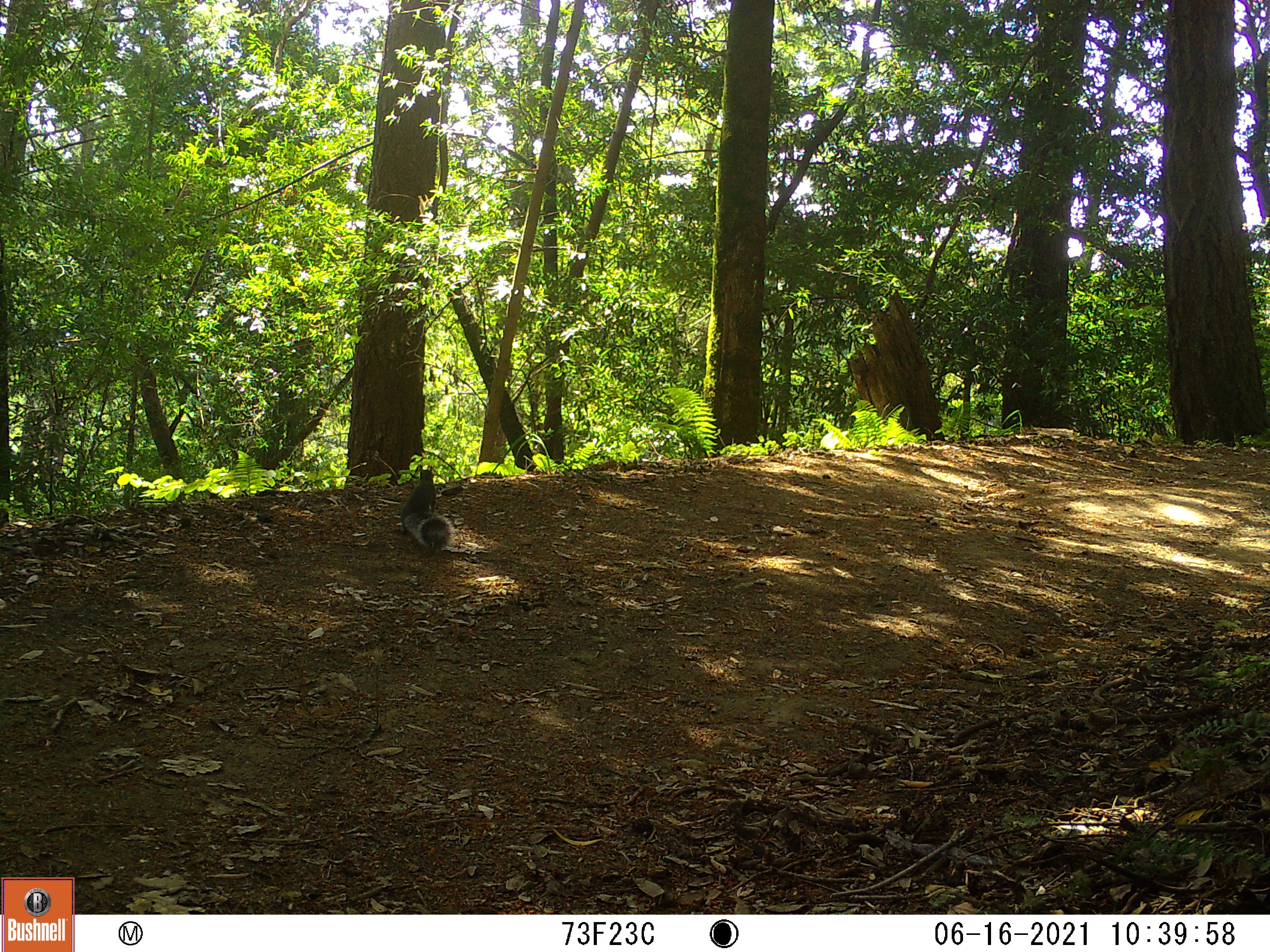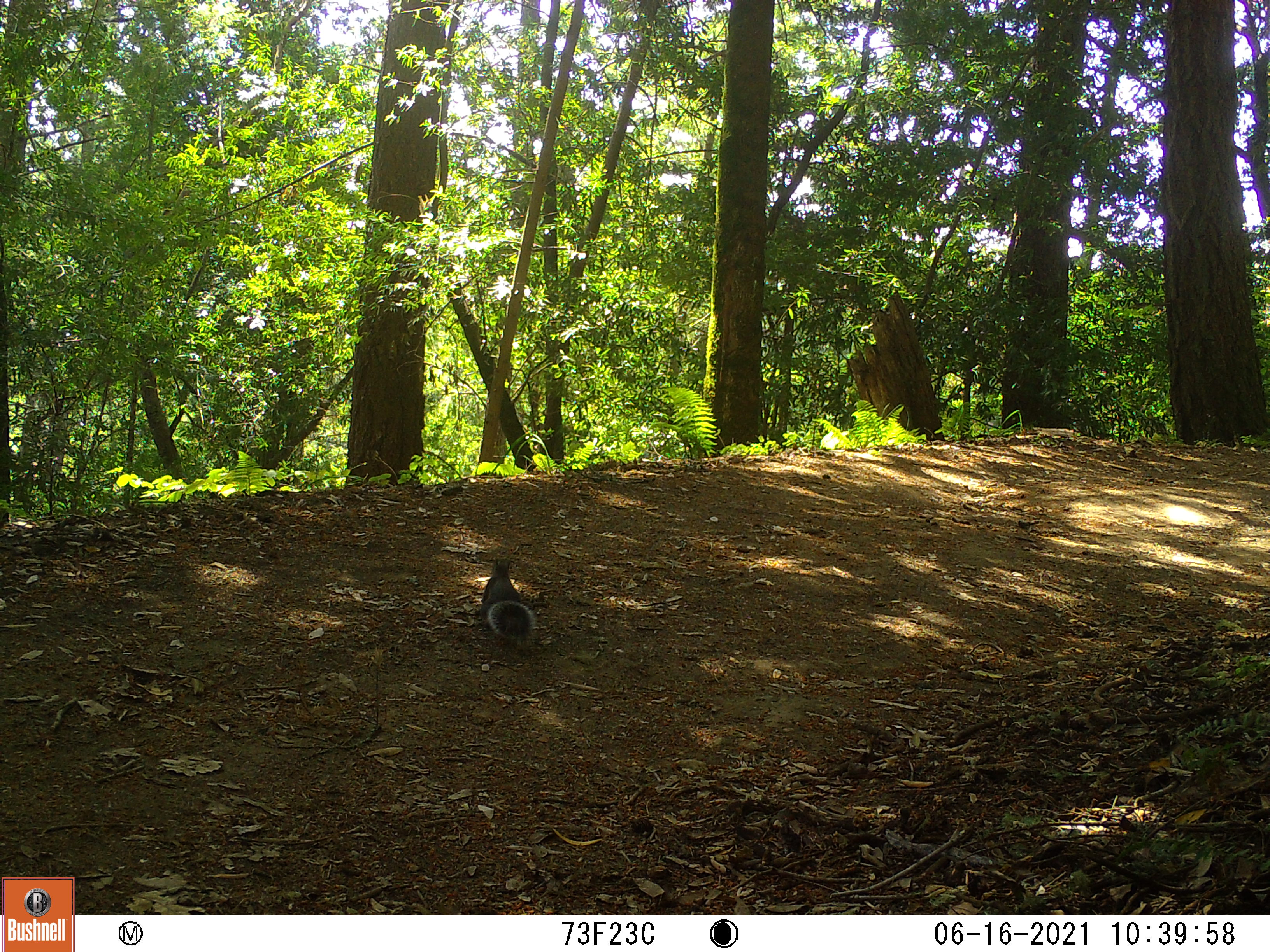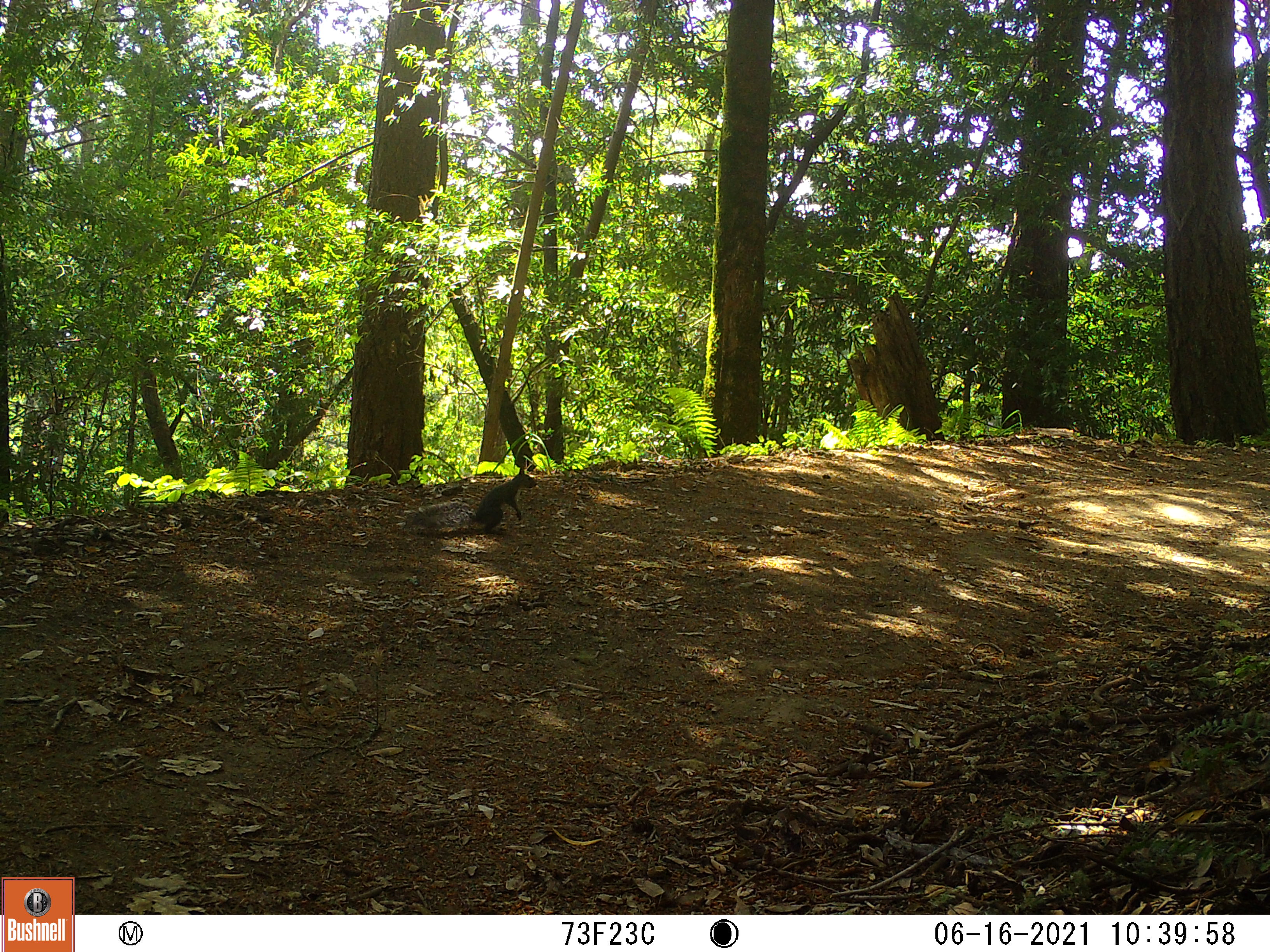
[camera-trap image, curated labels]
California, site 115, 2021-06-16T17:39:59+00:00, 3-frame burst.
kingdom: Animalia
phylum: Chordata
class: Mammalia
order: Rodentia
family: Sciuridae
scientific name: Sciuridae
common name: squirrel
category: unknown squirrel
Unknown squirrel (squirrel) (Sciuridae).